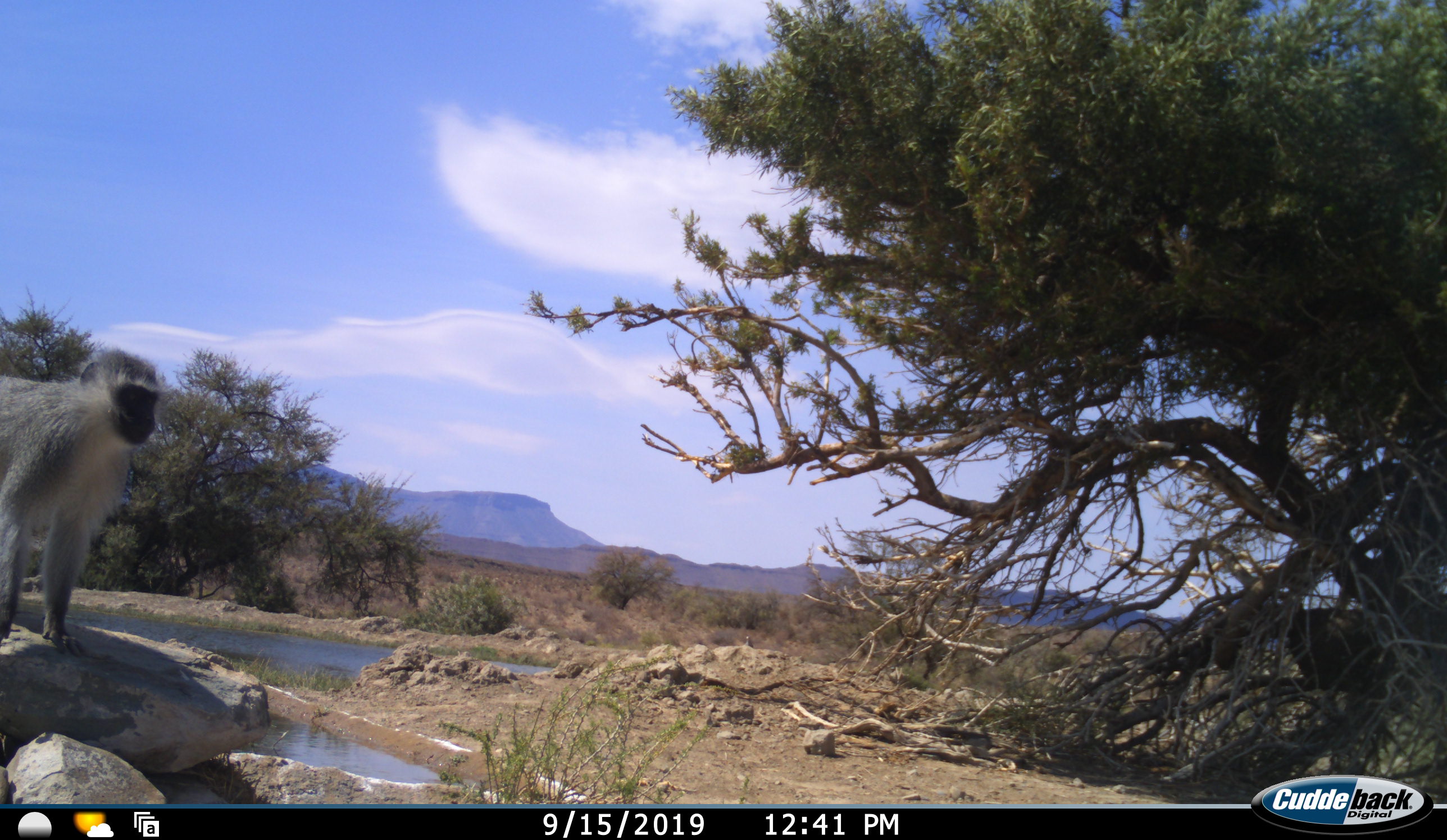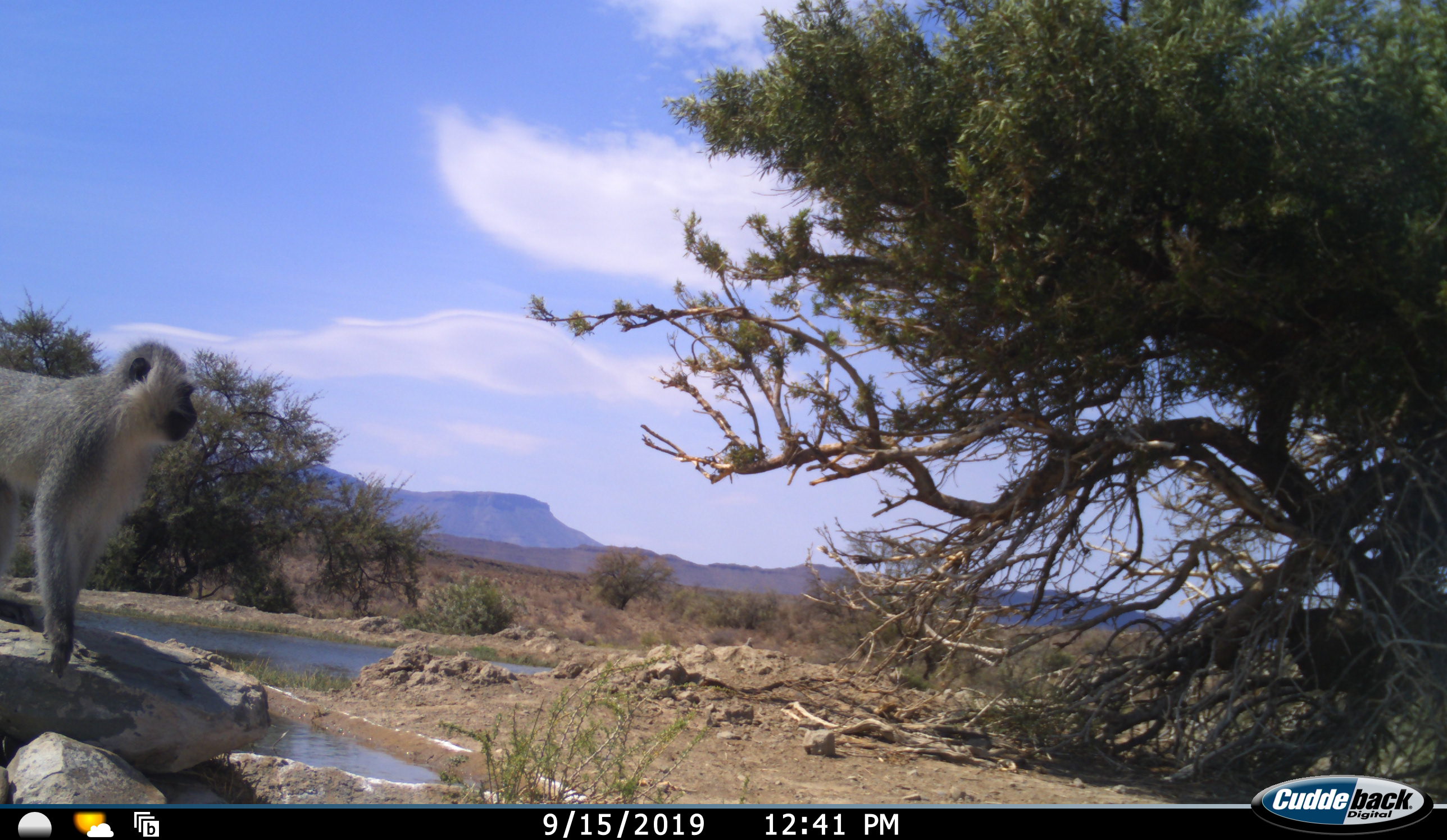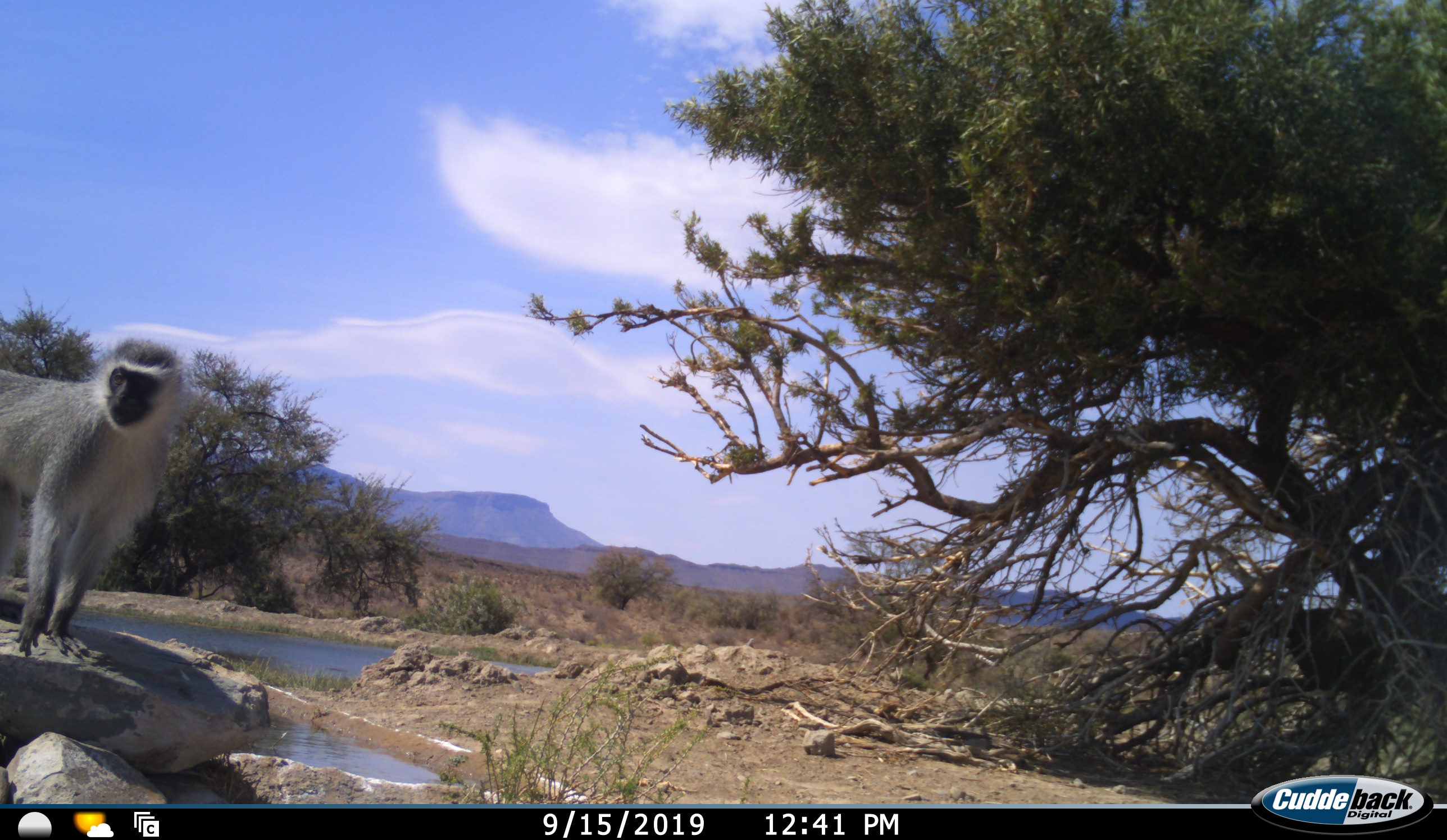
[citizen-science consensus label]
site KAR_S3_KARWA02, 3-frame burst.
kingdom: Animalia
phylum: Chordata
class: Mammalia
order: Primates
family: Cercopithecidae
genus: Chlorocebus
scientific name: Chlorocebus pygerythrus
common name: vervet monkey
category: monkeyvervet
Monkeyvervet (vervet monkey) (Chlorocebus pygerythrus), count 1. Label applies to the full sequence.